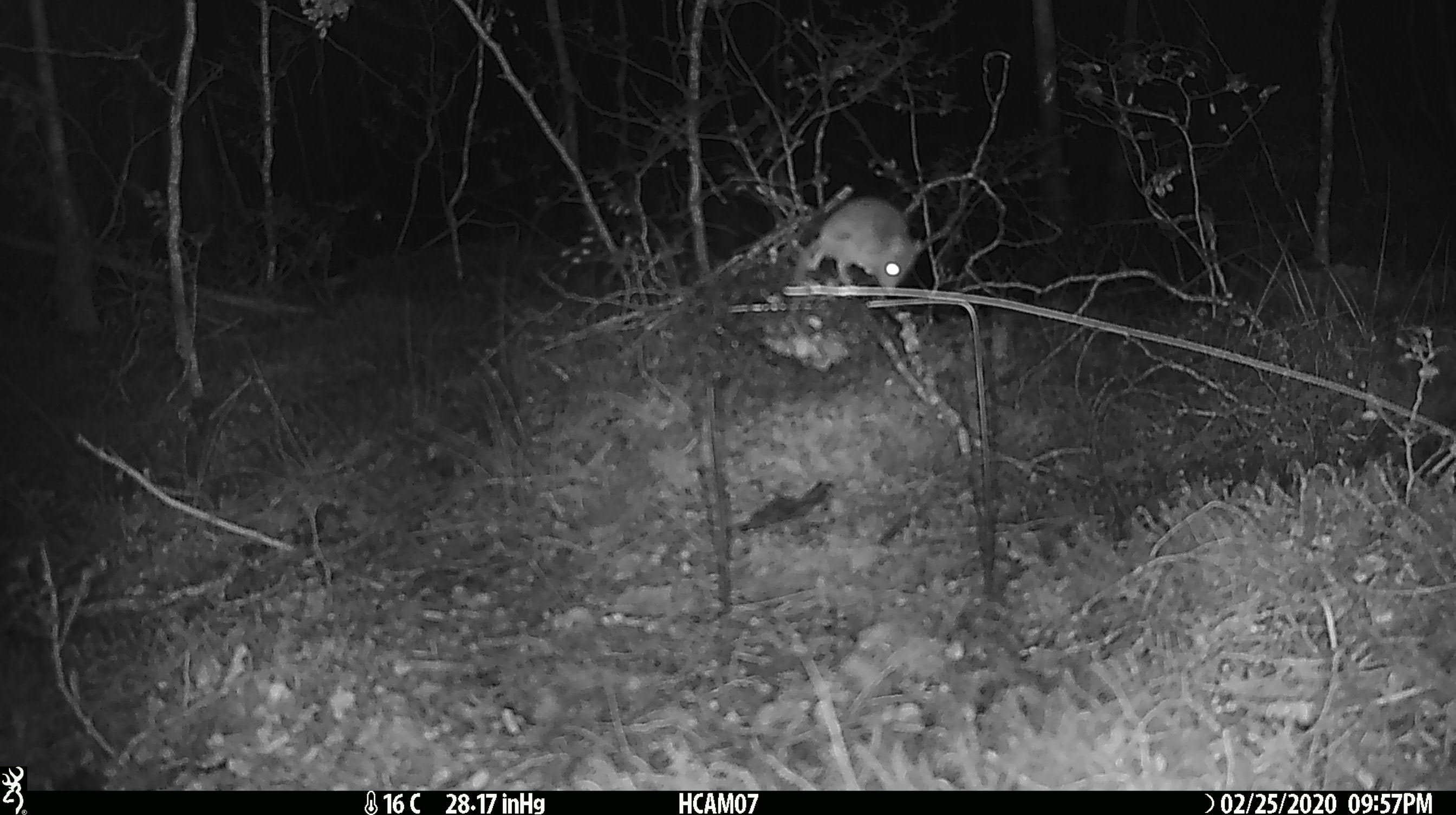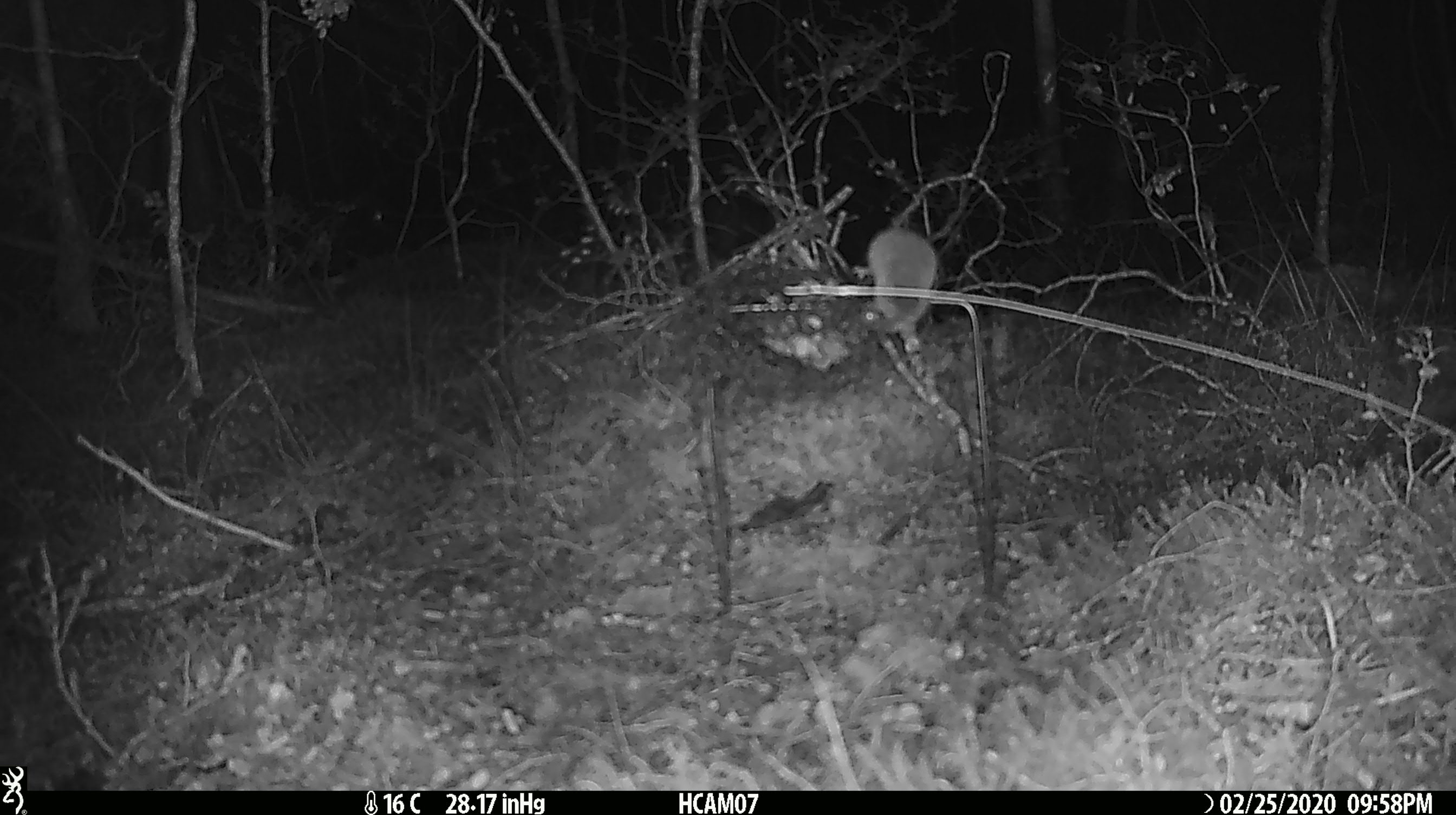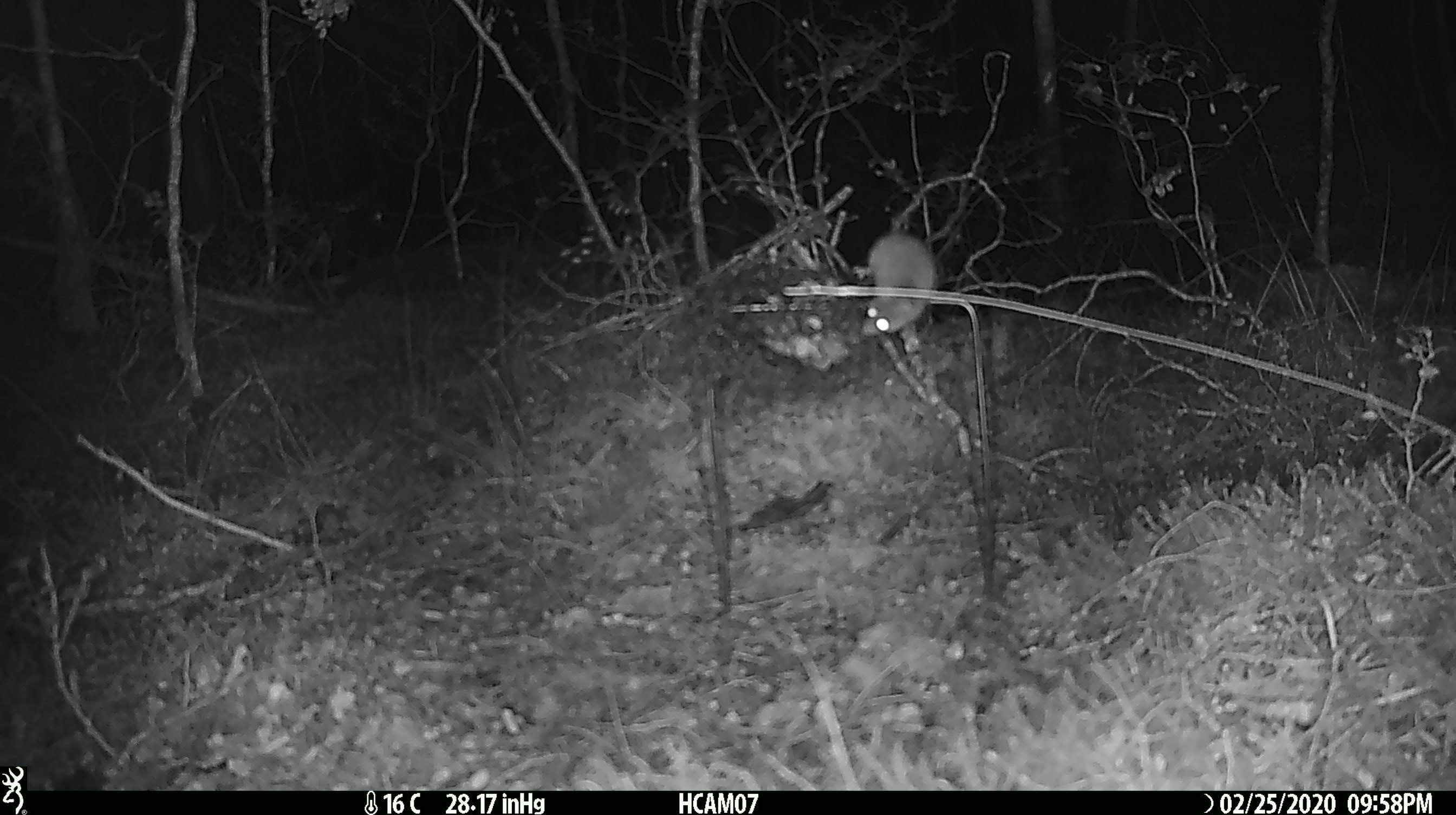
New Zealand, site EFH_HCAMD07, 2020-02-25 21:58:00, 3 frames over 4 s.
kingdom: Animalia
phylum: Chordata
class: Mammalia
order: Rodentia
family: Muridae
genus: Mus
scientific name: Mus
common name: mouse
Mouse (Mus).